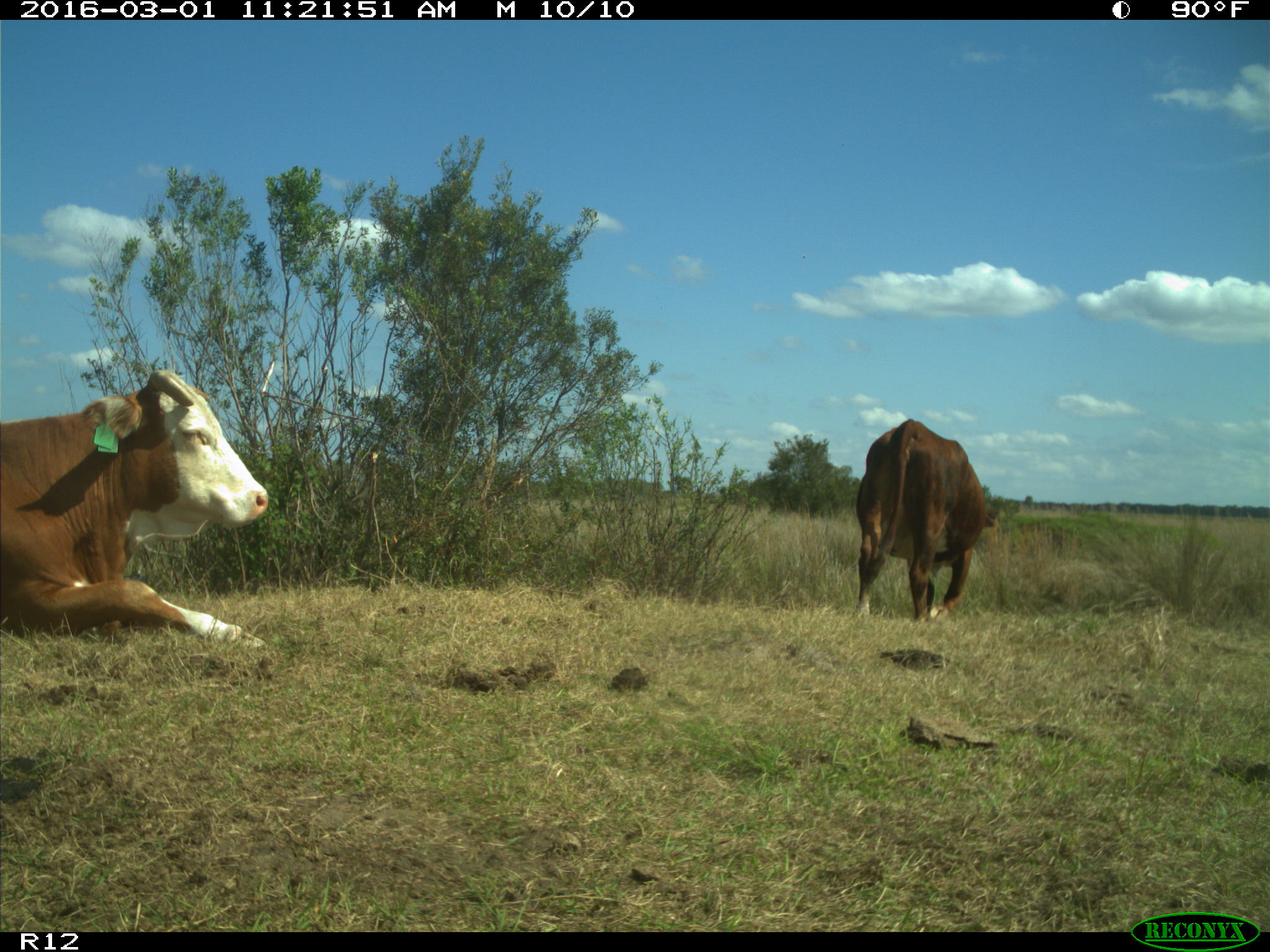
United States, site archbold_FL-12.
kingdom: Animalia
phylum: Chordata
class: Mammalia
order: Artiodactyla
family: Bovidae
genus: Bos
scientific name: Bos taurus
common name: domestic cow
Bos taurus (domestic cow).